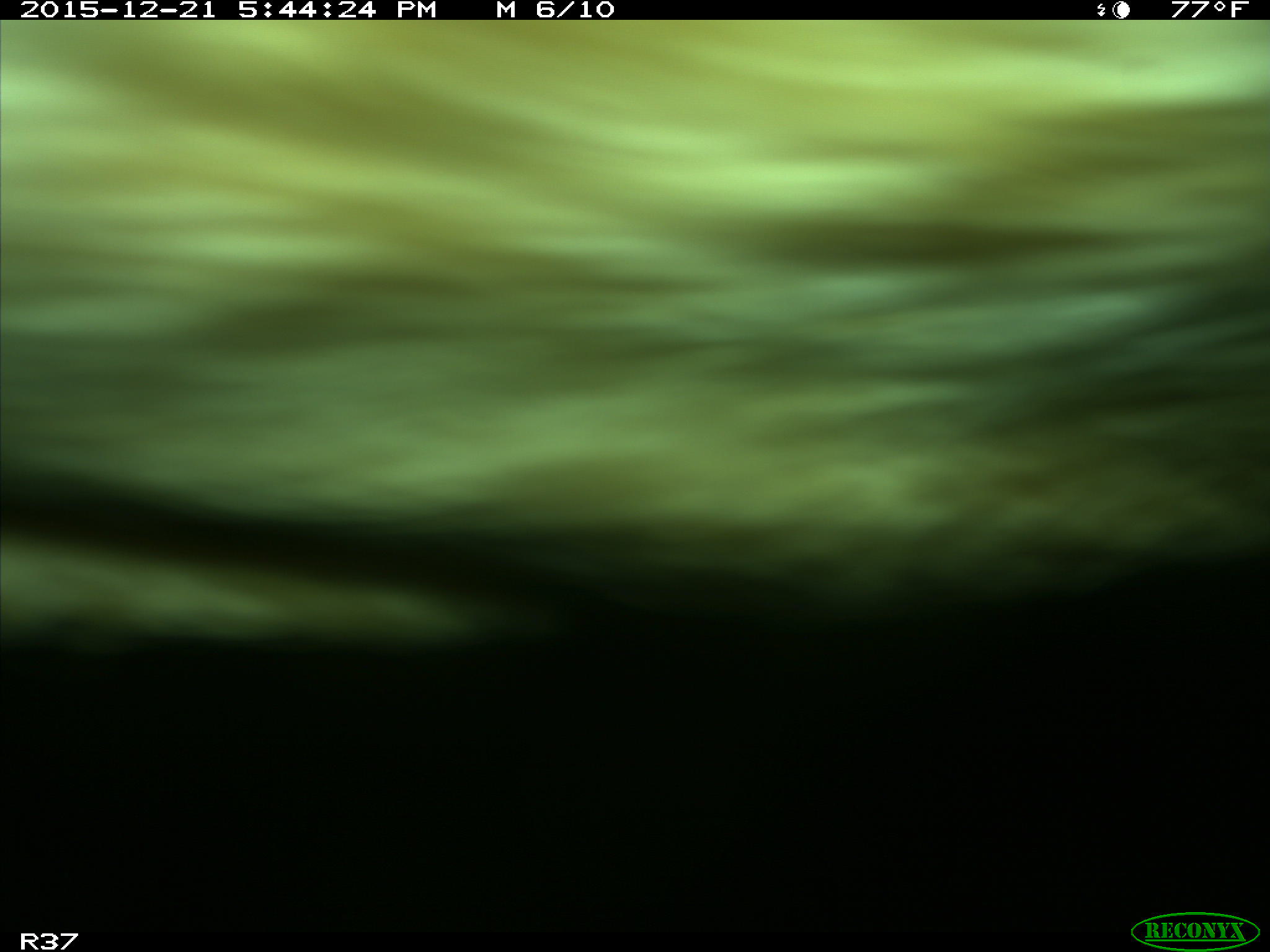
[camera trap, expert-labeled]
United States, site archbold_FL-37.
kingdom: Animalia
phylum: Chordata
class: Mammalia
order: Artiodactyla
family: Bovidae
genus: Bos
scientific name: Bos taurus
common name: domestic cow